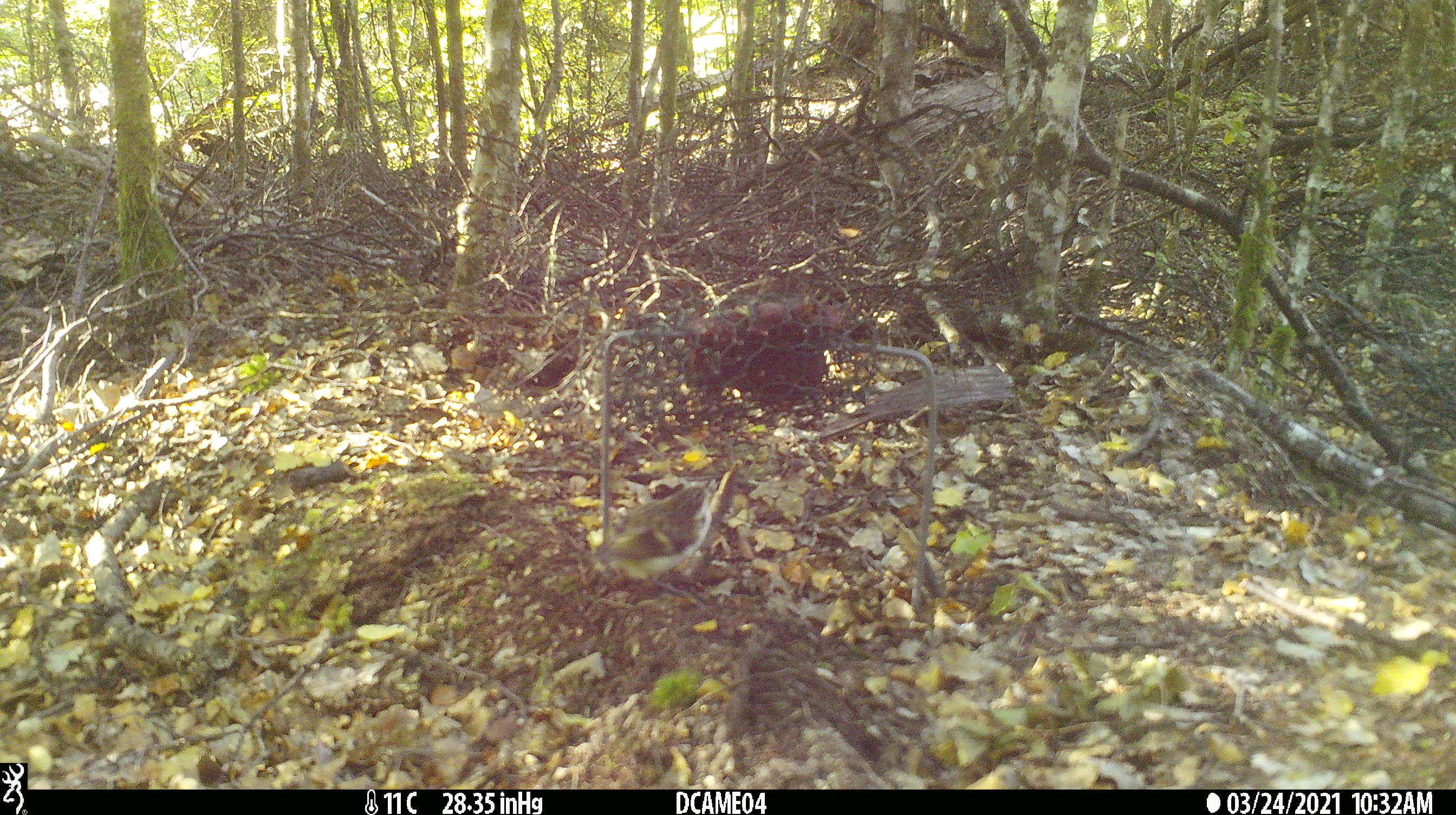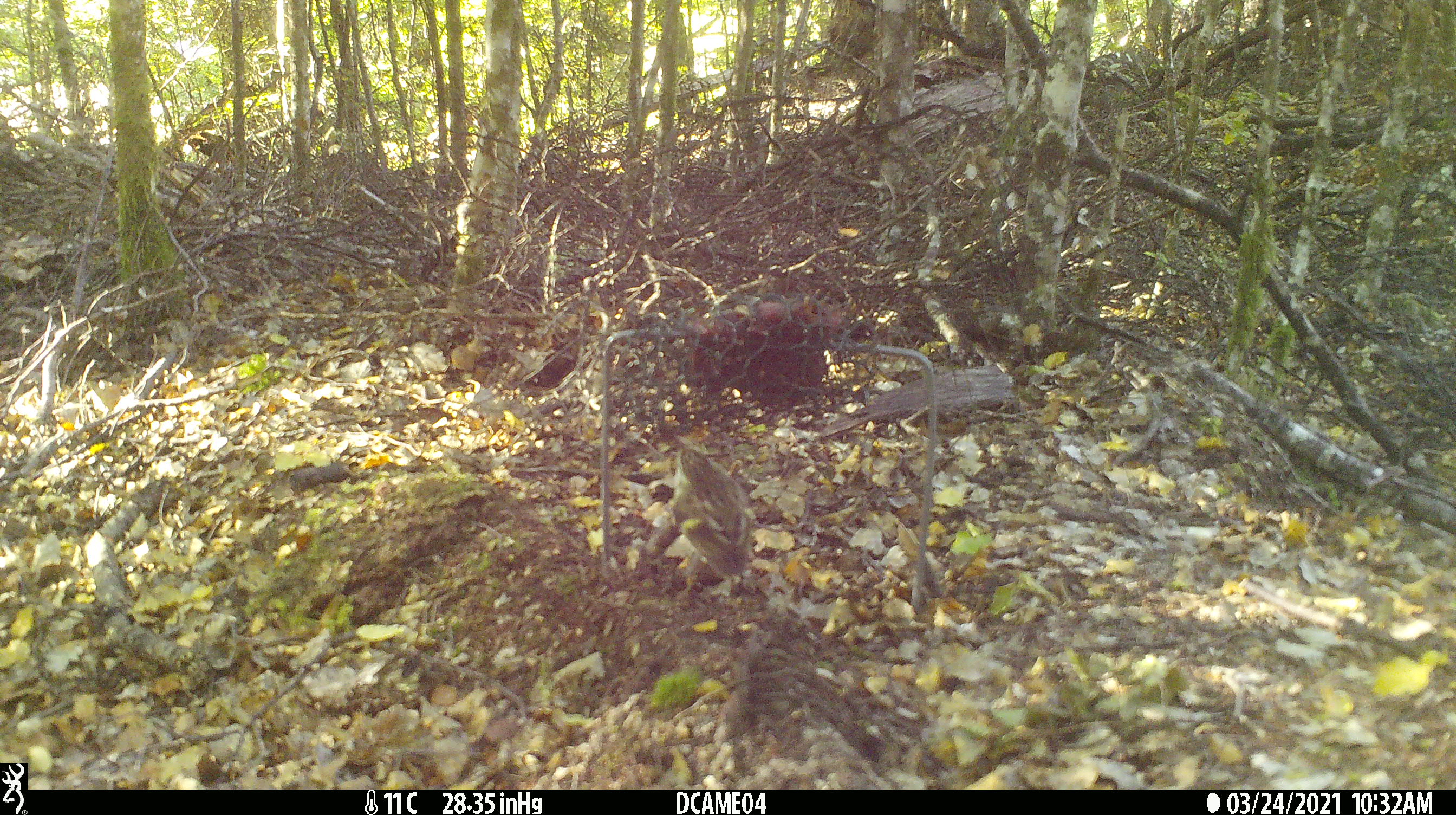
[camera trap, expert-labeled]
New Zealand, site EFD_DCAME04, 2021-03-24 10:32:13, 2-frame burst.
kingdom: Animalia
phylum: Chordata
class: Aves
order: Passeriformes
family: Acanthisittidae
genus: Acanthisitta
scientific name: Acanthisitta chloris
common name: rifleman